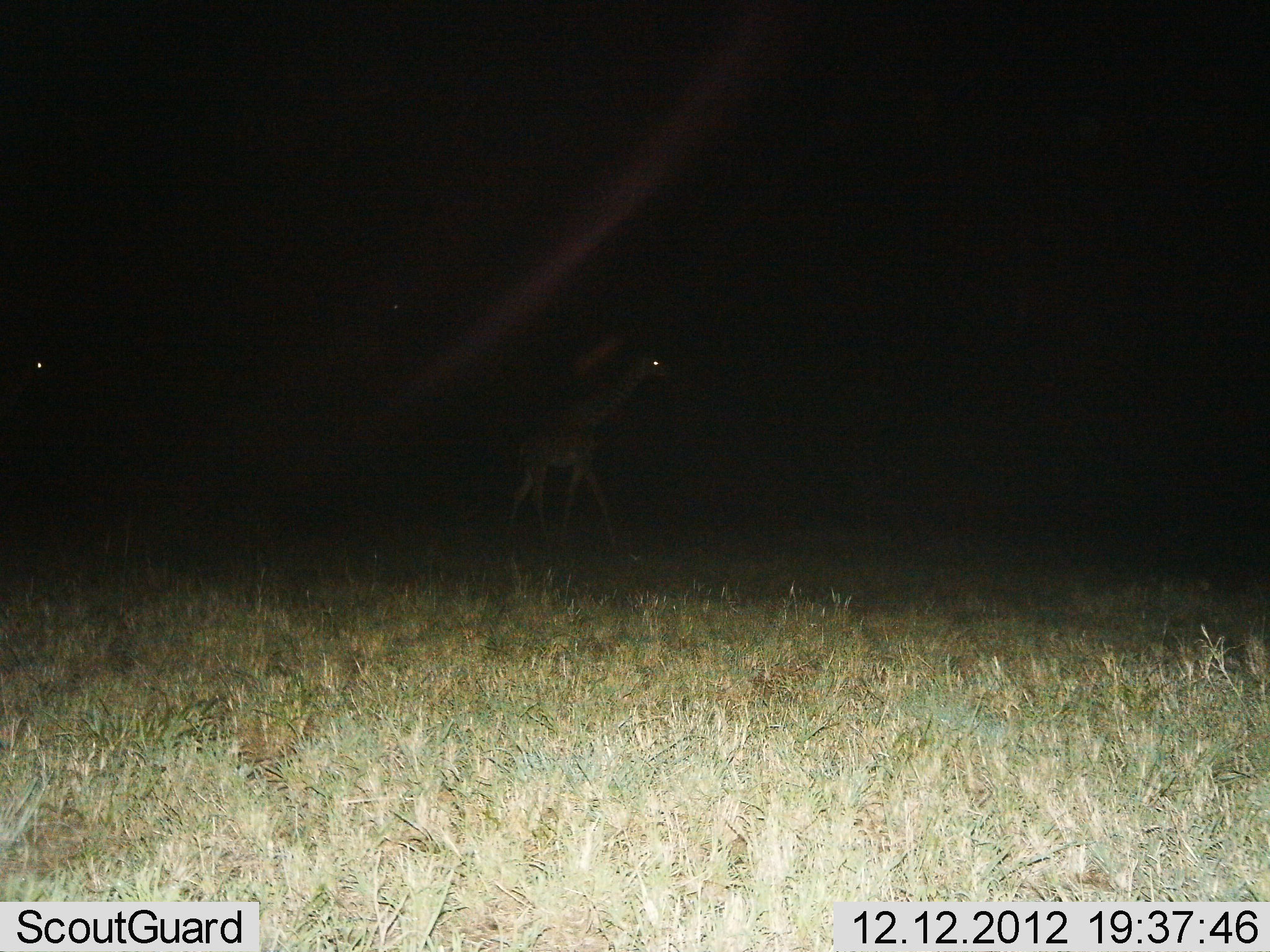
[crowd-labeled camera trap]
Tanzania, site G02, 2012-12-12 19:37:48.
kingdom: Animalia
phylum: Chordata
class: Mammalia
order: Artiodactyla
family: Giraffidae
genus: Giraffa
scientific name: Giraffa camelopardalis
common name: giraffe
Giraffe (Giraffa camelopardalis), count 1. Behavior (volunteer vote fractions): standing 11%, resting 0%, moving 92%, interacting 0%. Young present (vote fraction): 3%. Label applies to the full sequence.